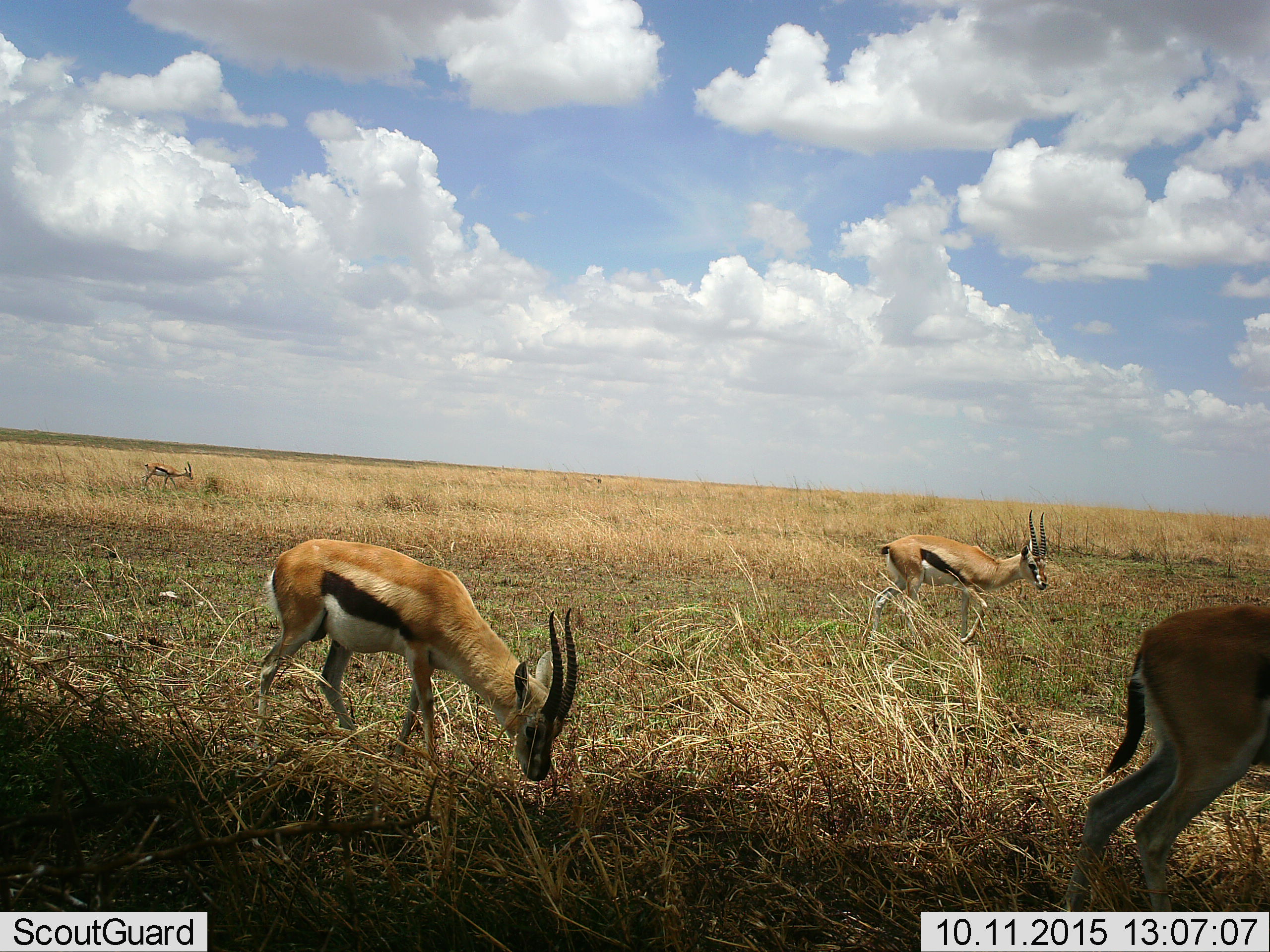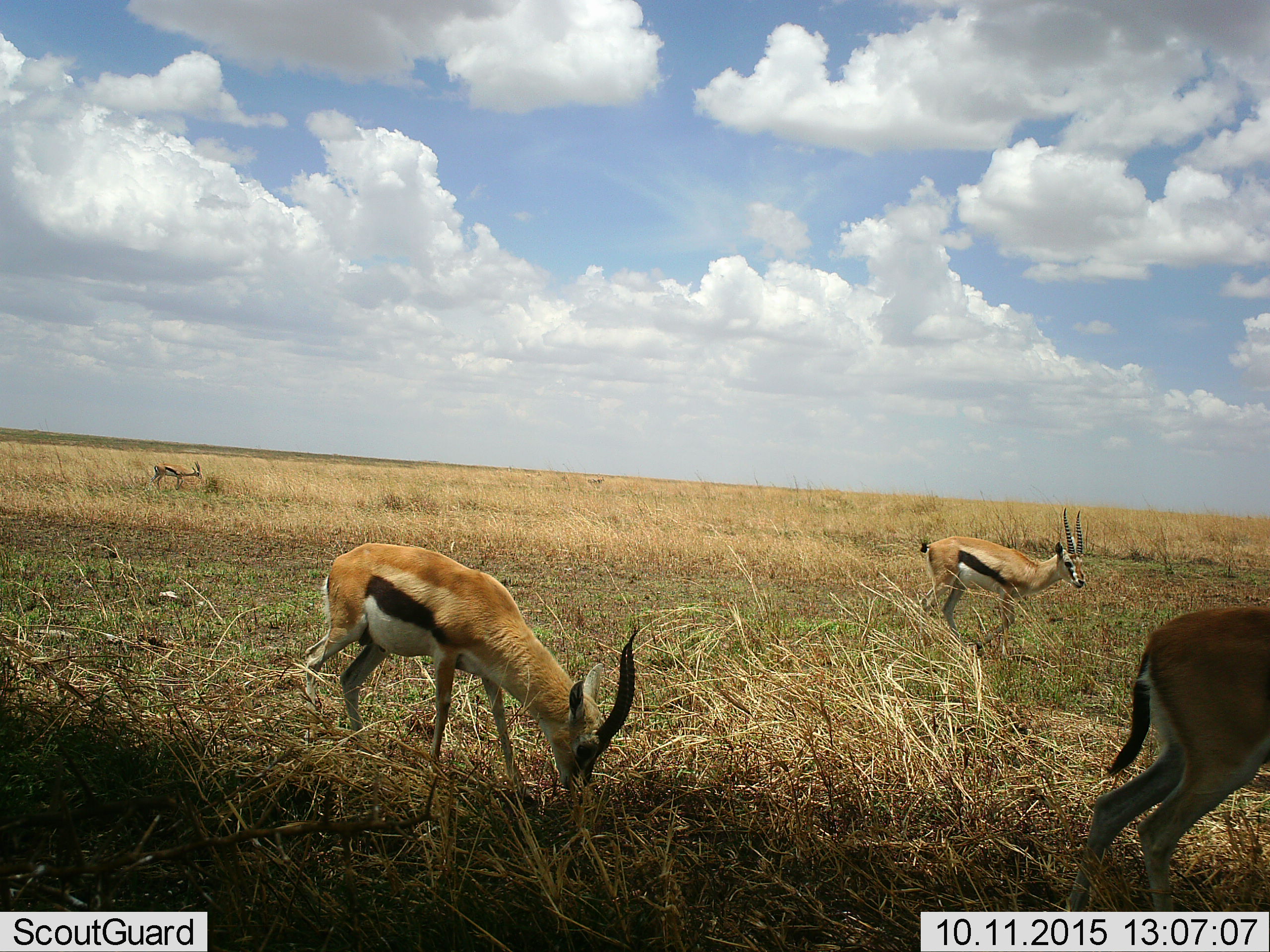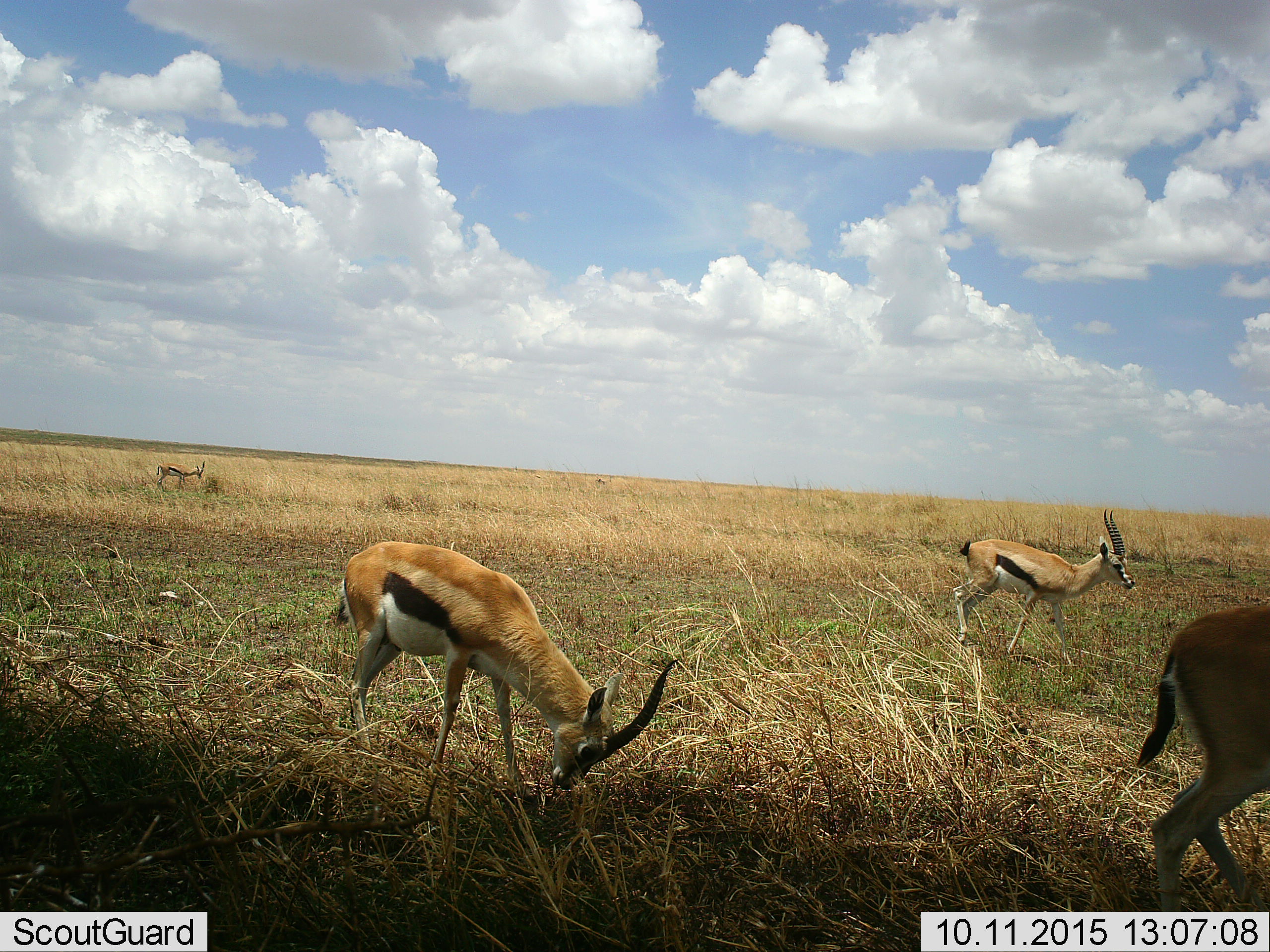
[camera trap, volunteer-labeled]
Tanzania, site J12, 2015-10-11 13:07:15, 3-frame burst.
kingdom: Animalia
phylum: Chordata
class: Mammalia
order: Artiodactyla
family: Bovidae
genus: Eudorcas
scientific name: Eudorcas thomsonii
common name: thomson's gazelle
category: gazellethomsons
Gazellethomsons (thomson's gazelle) (Eudorcas thomsonii), count 4. Behavior (volunteer vote fractions): standing 25%, resting 0%, moving 88%, interacting 0%. Young present (vote fraction): 0%. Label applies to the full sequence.